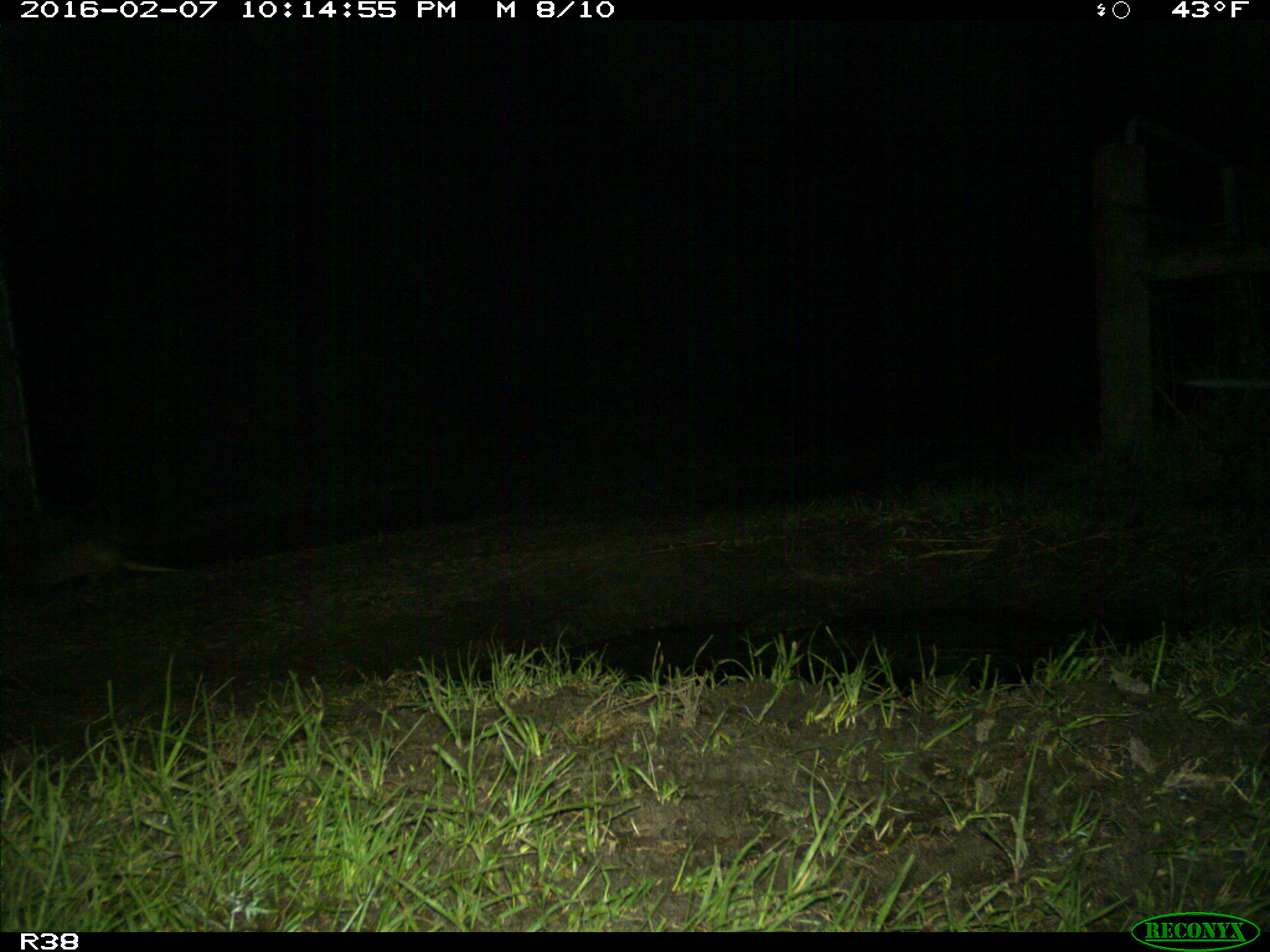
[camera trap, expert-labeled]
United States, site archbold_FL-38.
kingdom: Animalia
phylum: Chordata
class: Mammalia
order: Cingulata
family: Dasypodidae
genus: Dasypus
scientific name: Dasypus novemcinctus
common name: nine-banded armadillo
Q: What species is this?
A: Dasypus novemcinctus (nine-banded armadillo).